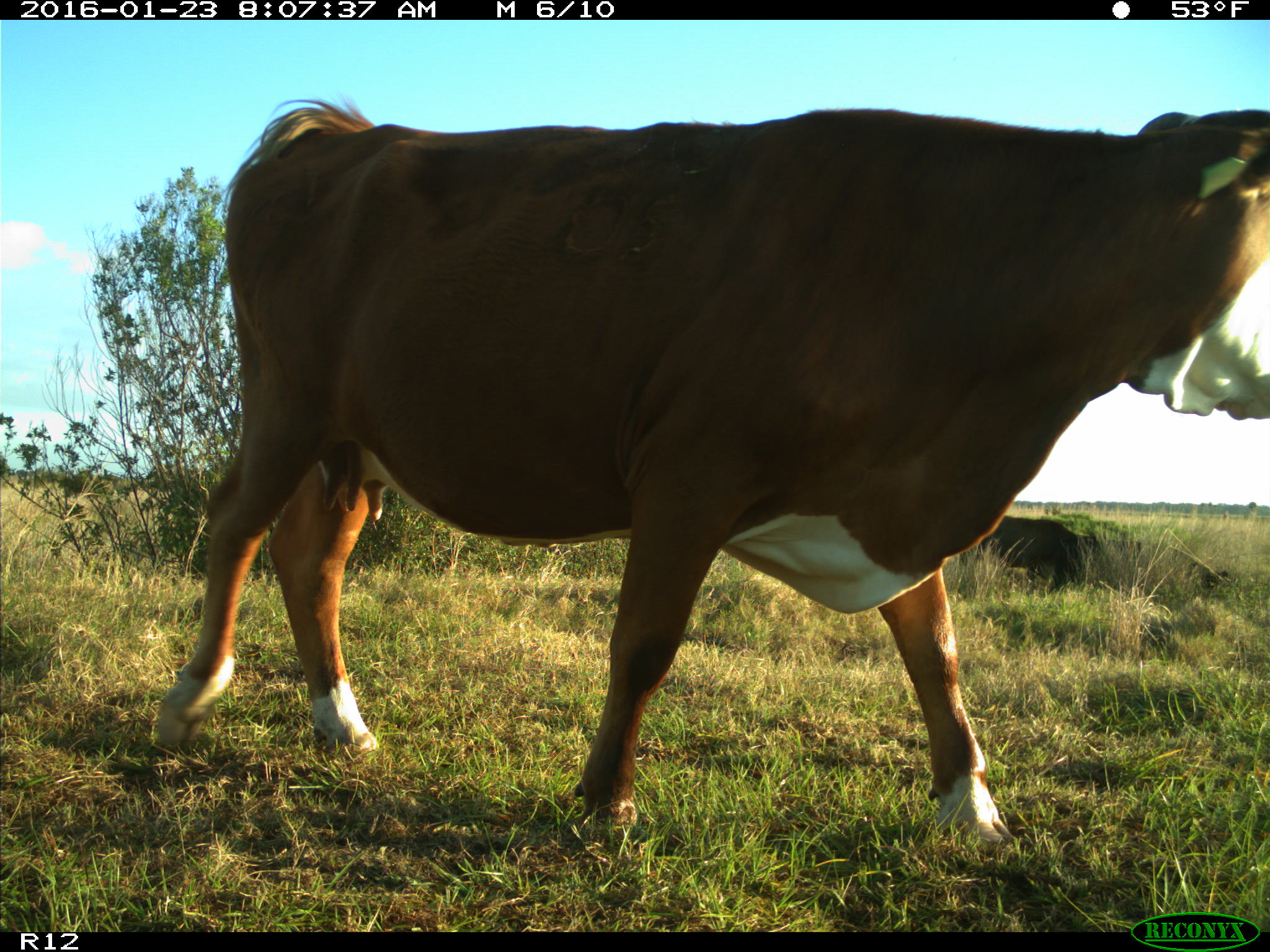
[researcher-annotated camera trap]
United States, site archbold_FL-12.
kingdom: Animalia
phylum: Chordata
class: Mammalia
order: Artiodactyla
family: Bovidae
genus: Bos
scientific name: Bos taurus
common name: domestic cow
Bos taurus (domestic cow).